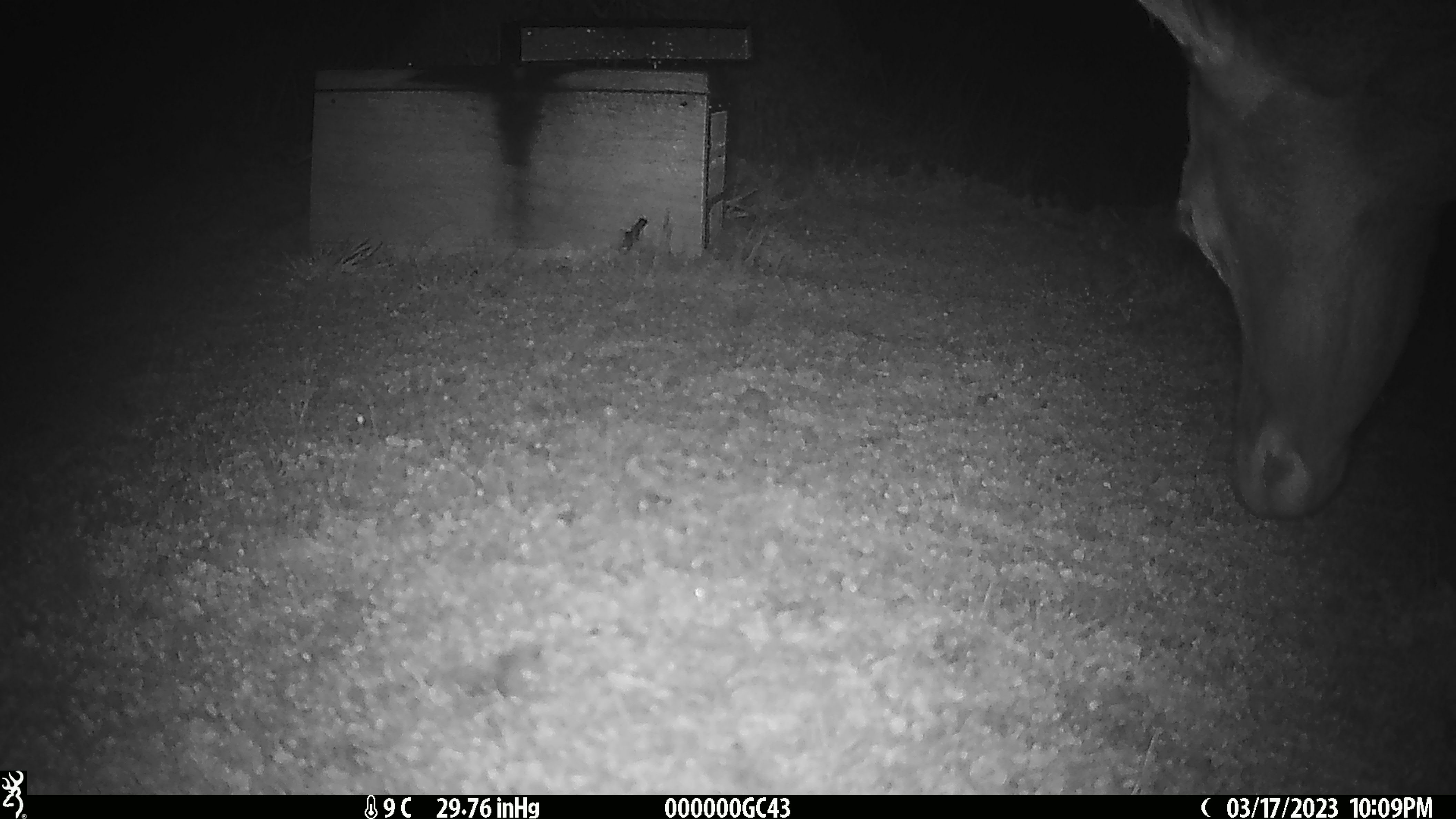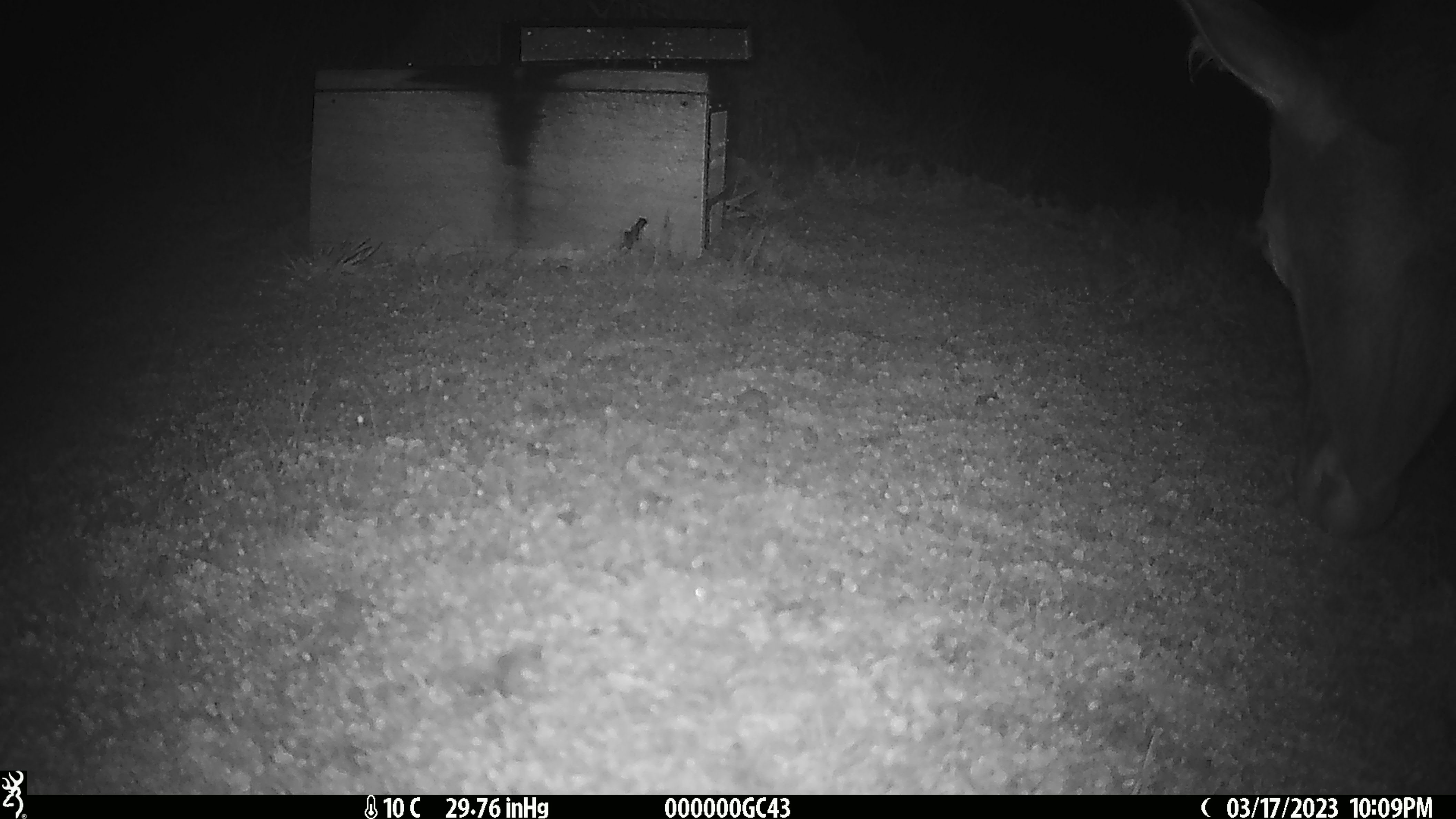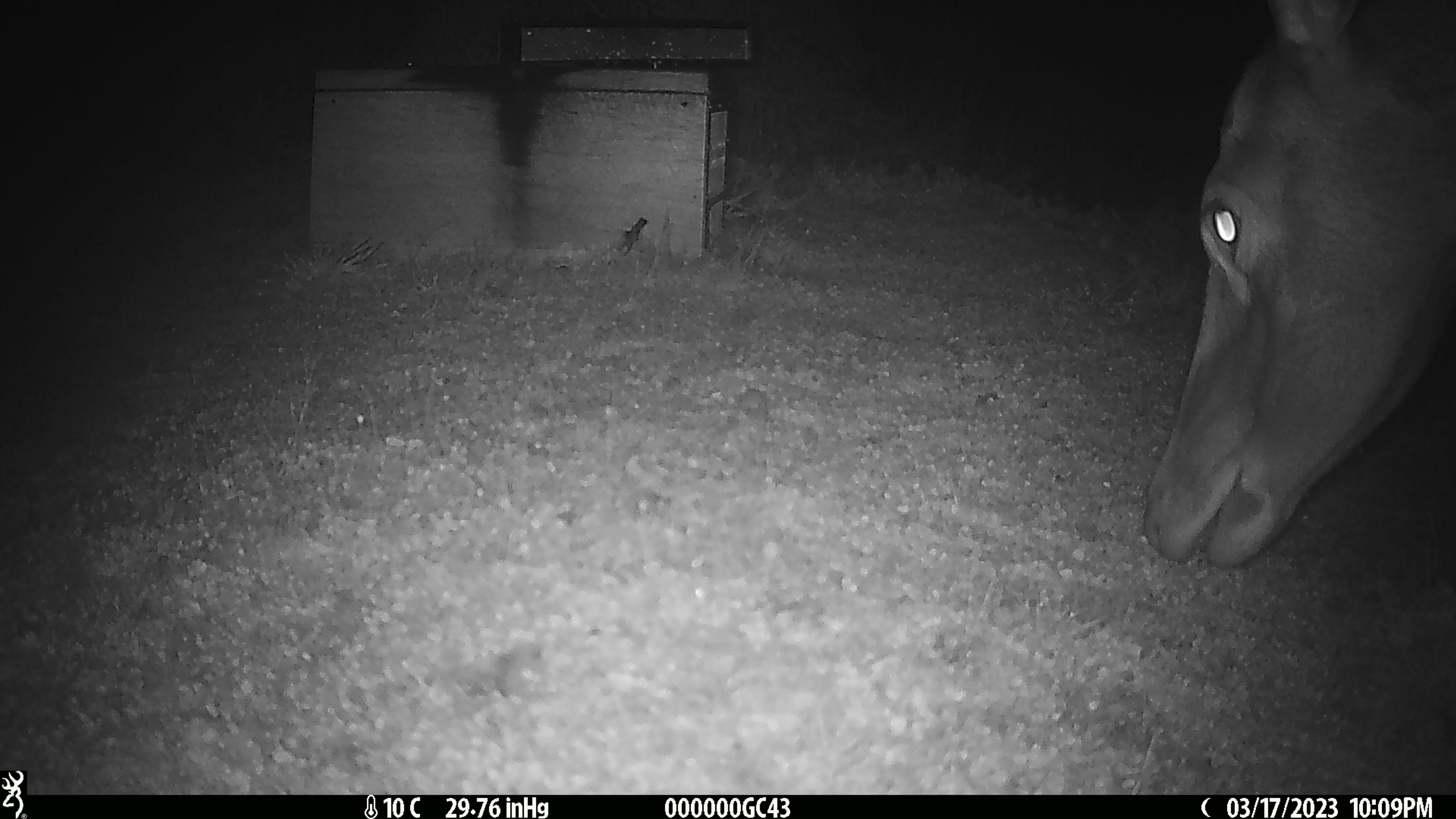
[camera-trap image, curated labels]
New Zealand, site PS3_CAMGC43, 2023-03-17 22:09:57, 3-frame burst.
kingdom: Animalia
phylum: Chordata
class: Mammalia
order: Artiodactyla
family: Cervidae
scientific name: Cervidae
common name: deer